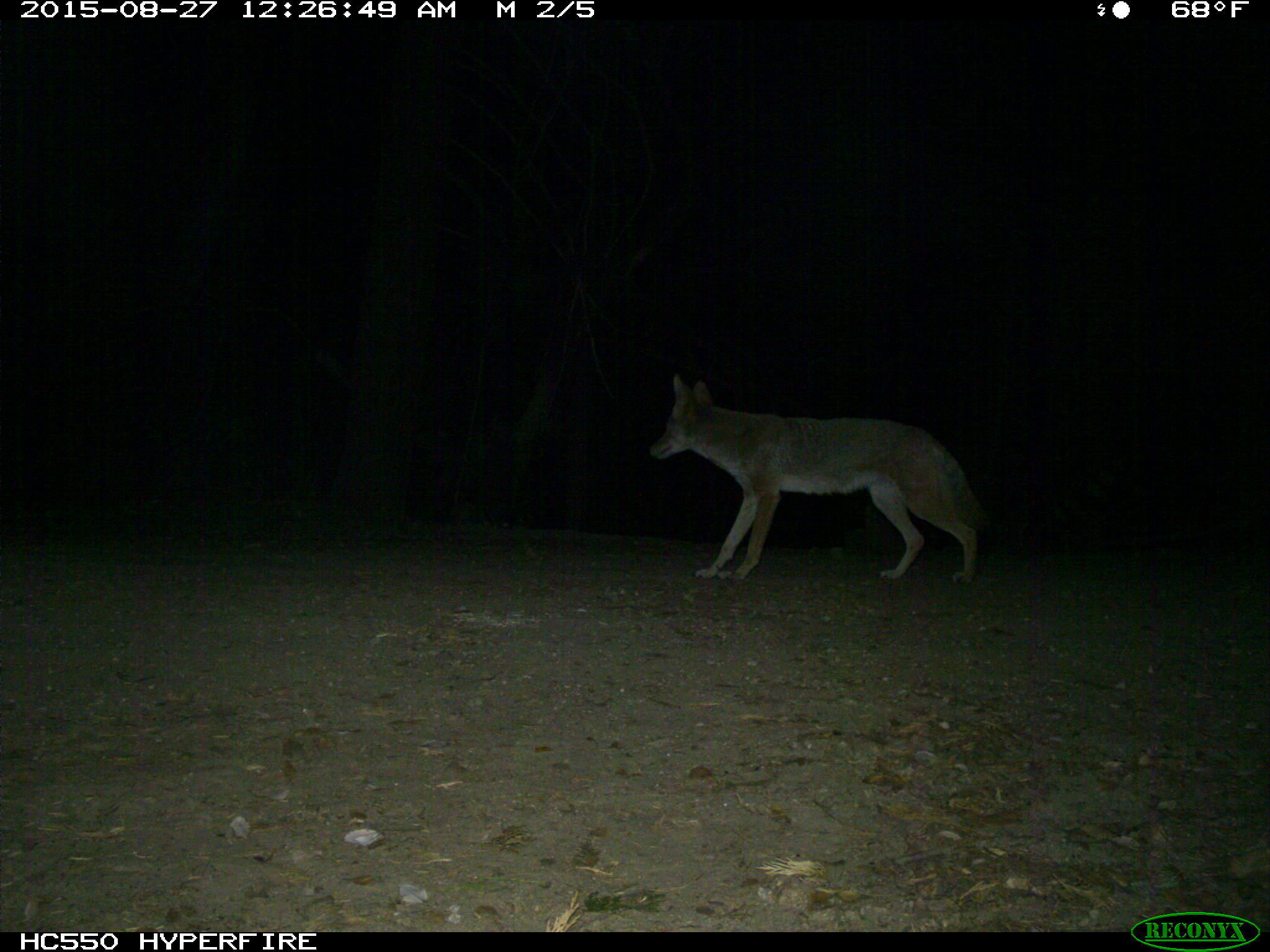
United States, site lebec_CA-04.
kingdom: Animalia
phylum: Chordata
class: Mammalia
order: Carnivora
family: Canidae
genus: Canis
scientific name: Canis latrans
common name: coyote